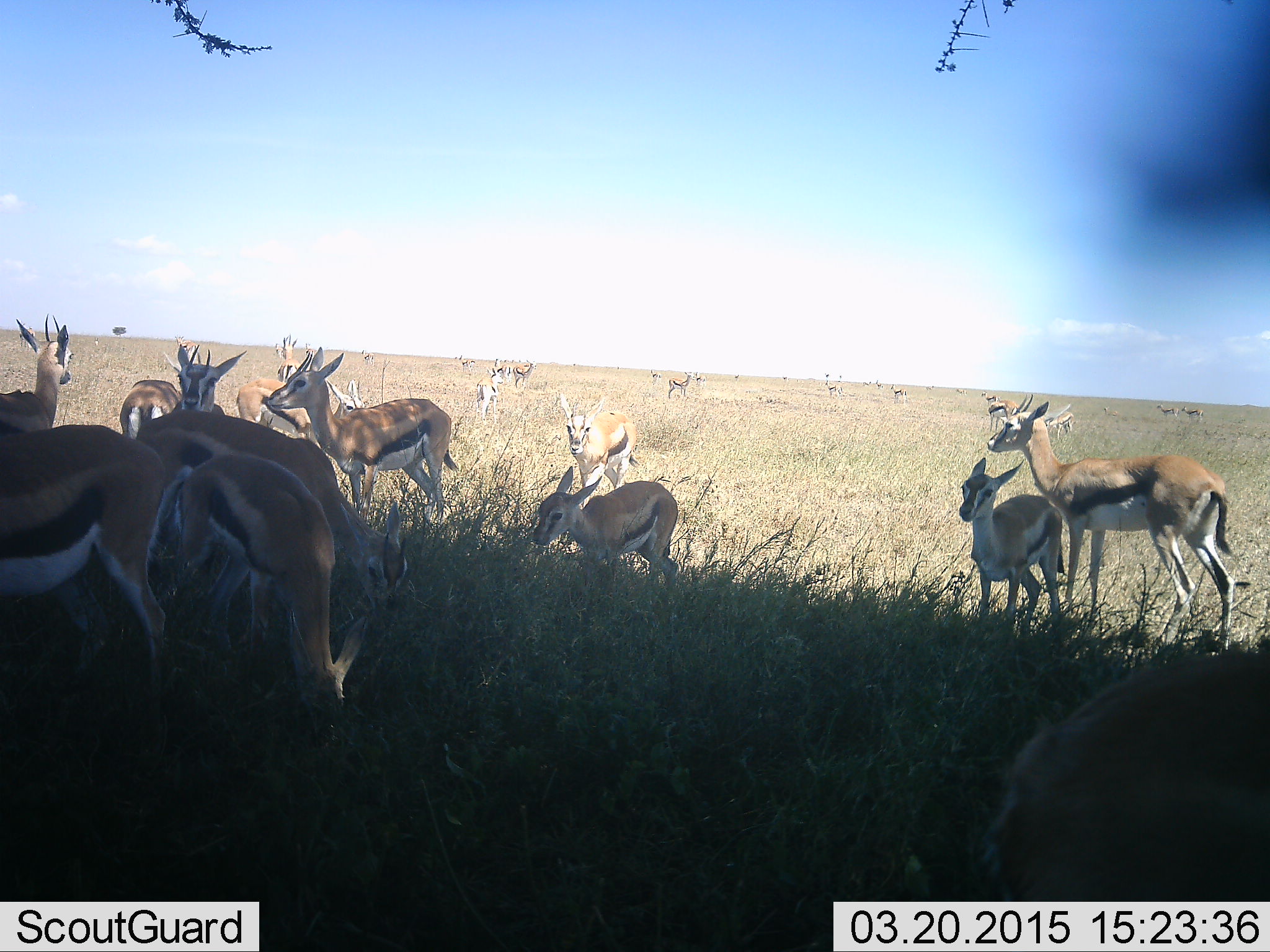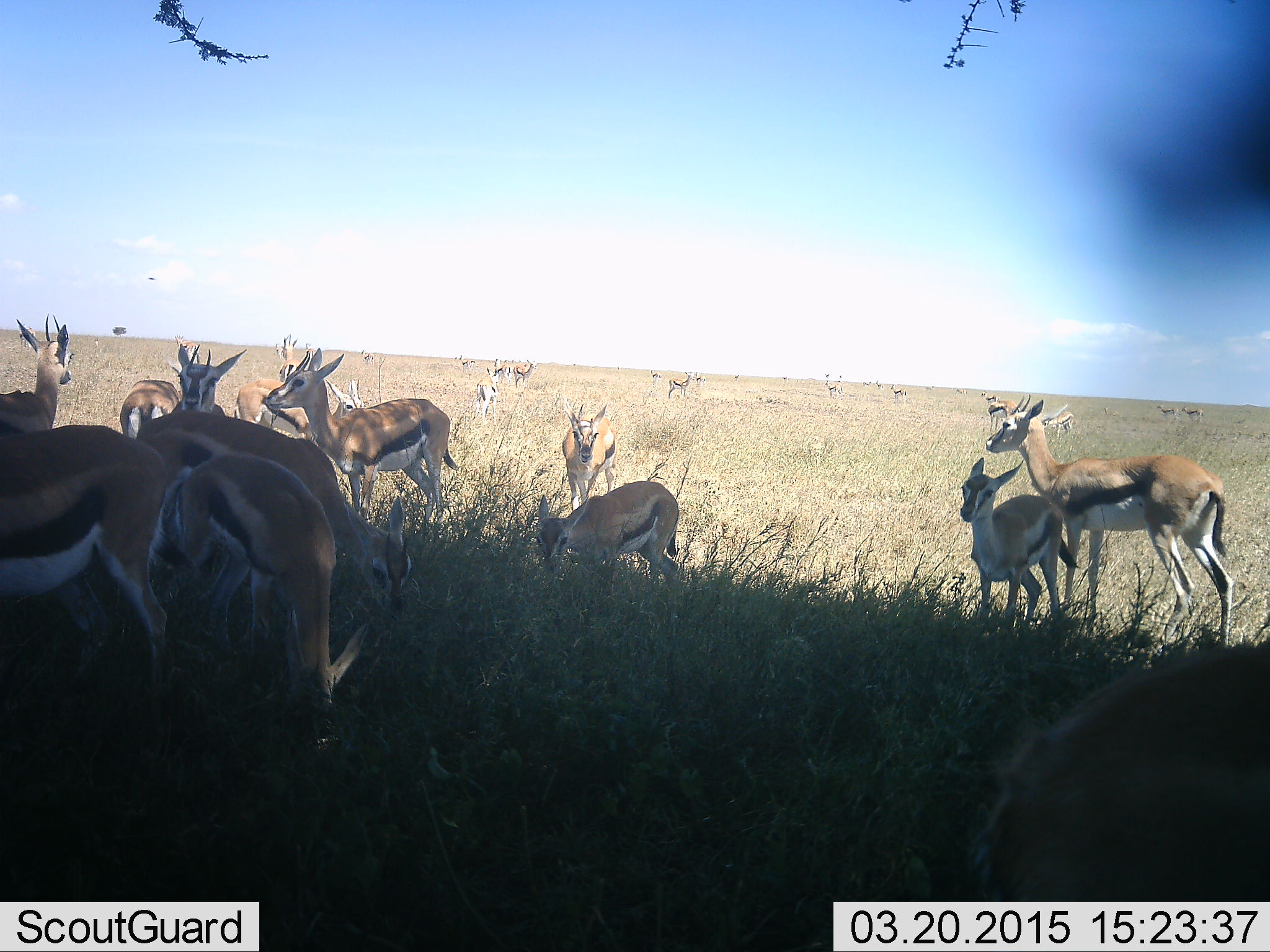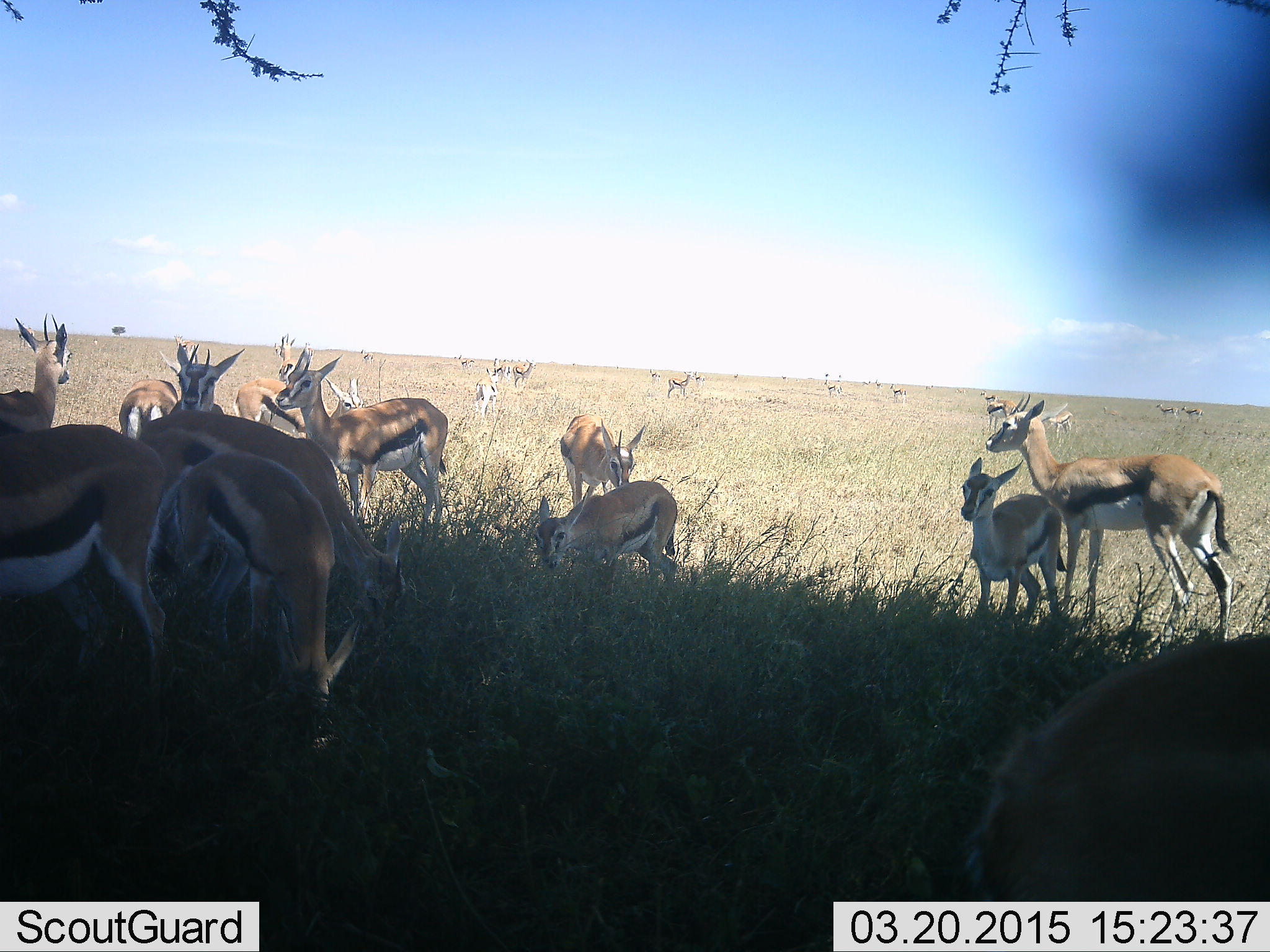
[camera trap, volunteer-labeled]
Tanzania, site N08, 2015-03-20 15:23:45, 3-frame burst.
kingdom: Animalia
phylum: Chordata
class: Mammalia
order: Artiodactyla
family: Bovidae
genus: Eudorcas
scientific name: Eudorcas thomsonii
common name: thomson's gazelle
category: gazellethomsons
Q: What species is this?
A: Gazellethomsons (thomson's gazelle) (Eudorcas thomsonii).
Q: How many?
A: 11-50.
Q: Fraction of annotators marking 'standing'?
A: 90%.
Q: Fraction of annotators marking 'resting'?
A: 0%.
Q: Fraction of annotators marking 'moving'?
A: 20%.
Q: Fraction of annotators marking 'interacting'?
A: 30%.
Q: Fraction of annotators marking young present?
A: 30%.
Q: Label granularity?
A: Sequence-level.